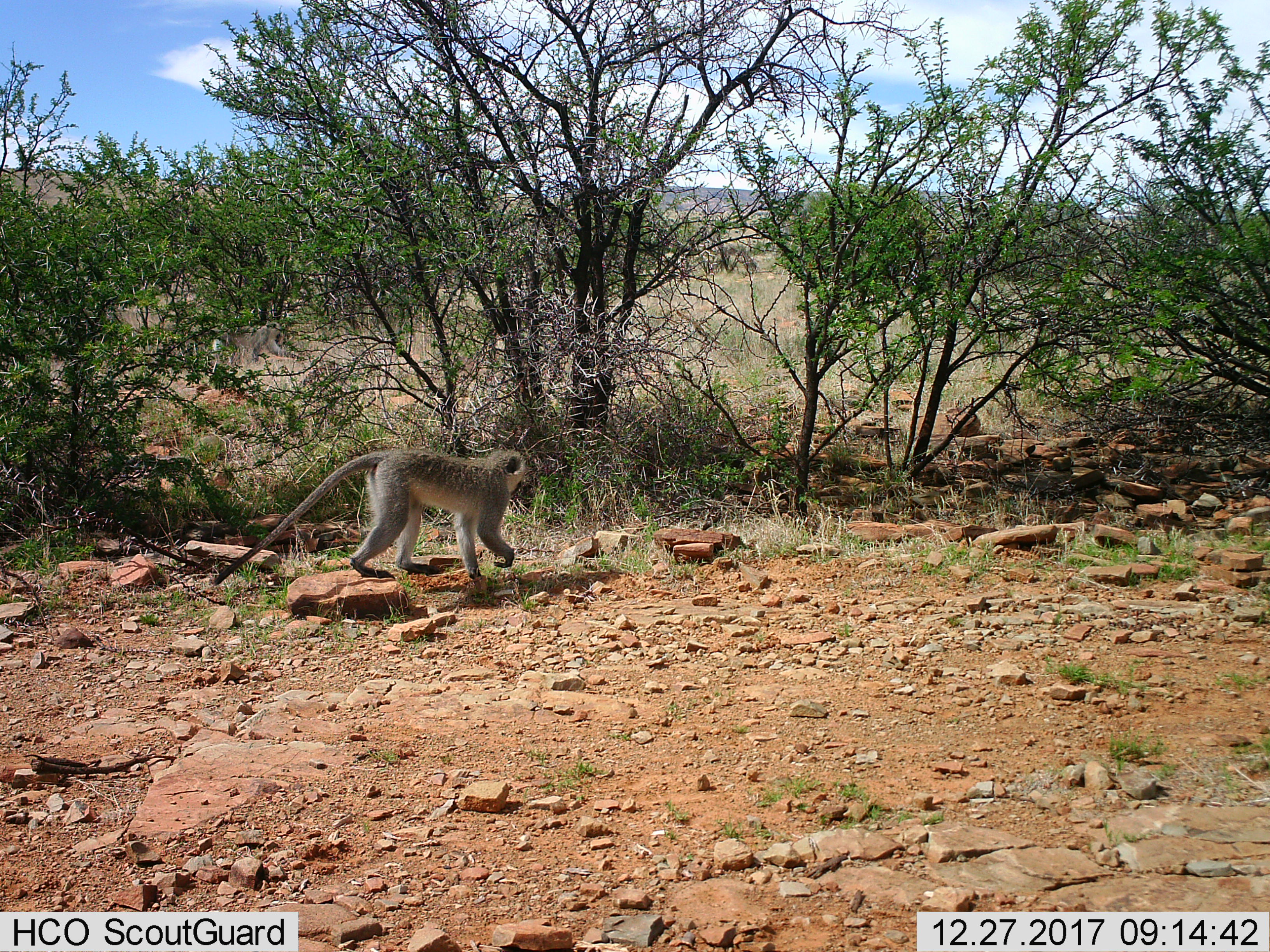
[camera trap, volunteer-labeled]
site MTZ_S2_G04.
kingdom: Animalia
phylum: Chordata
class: Mammalia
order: Primates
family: Cercopithecidae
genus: Chlorocebus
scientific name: Chlorocebus pygerythrus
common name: vervet monkey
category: monkeyvervet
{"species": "monkeyvervet (vervet monkey) (Chlorocebus pygerythrus)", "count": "1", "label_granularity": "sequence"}